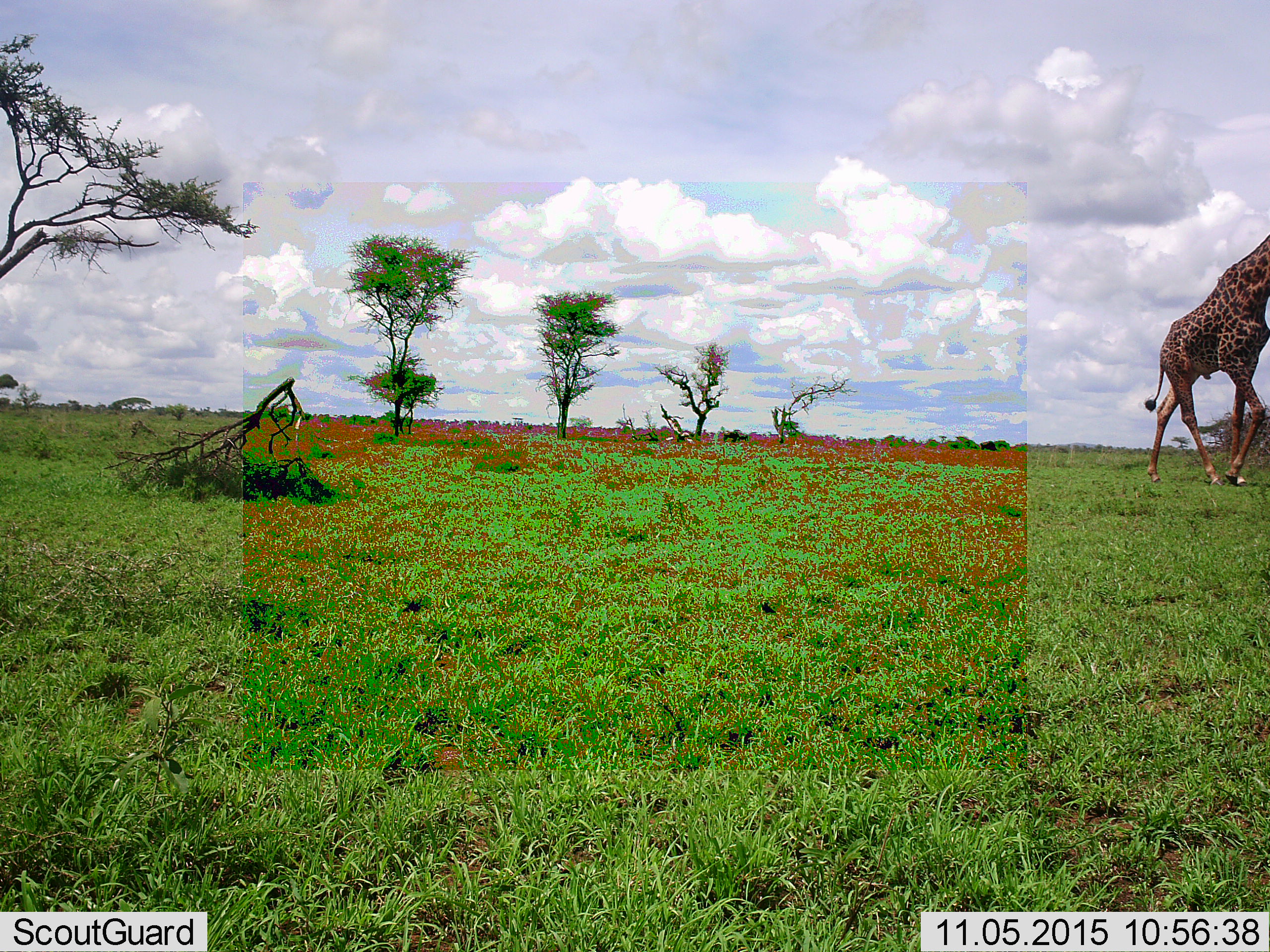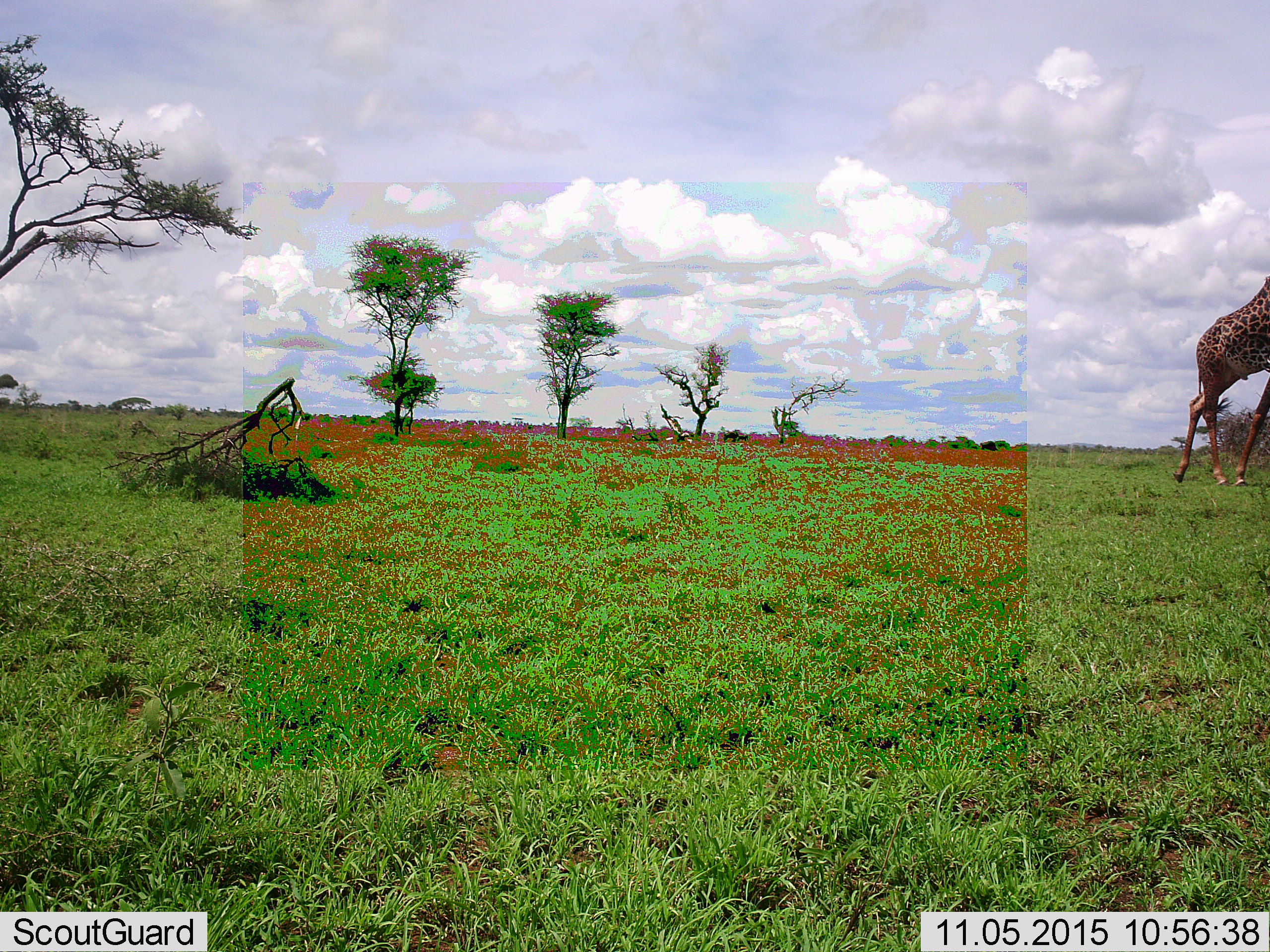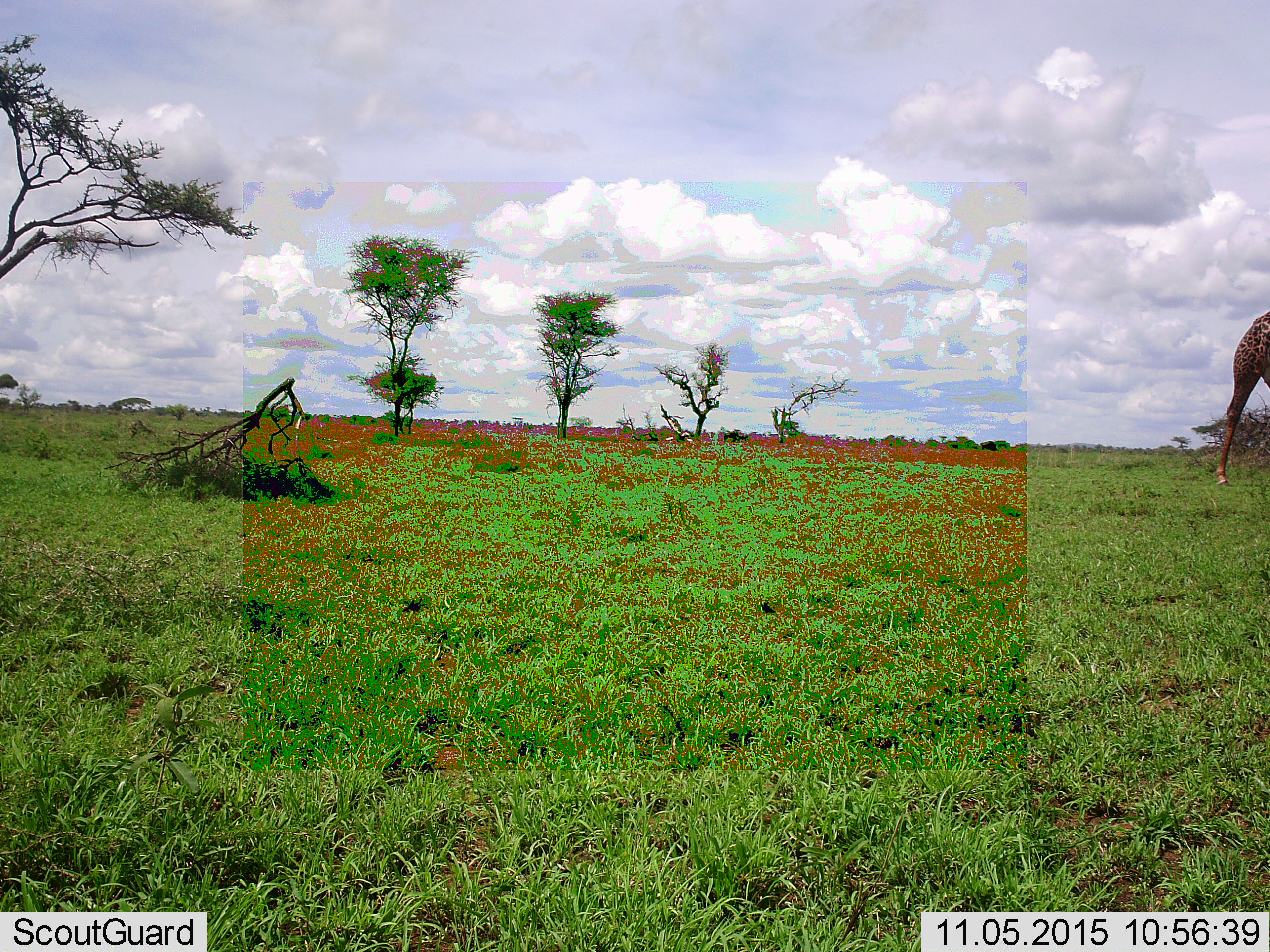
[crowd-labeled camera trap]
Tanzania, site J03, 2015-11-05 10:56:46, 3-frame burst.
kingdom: Animalia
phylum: Chordata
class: Mammalia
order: Artiodactyla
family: Giraffidae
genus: Giraffa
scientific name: Giraffa camelopardalis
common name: giraffe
Giraffe (Giraffa camelopardalis), count 1. Behavior (volunteer vote fractions): standing 11%, resting 0%, moving 100%, interacting 0%. Young present (vote fraction): 0%. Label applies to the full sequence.